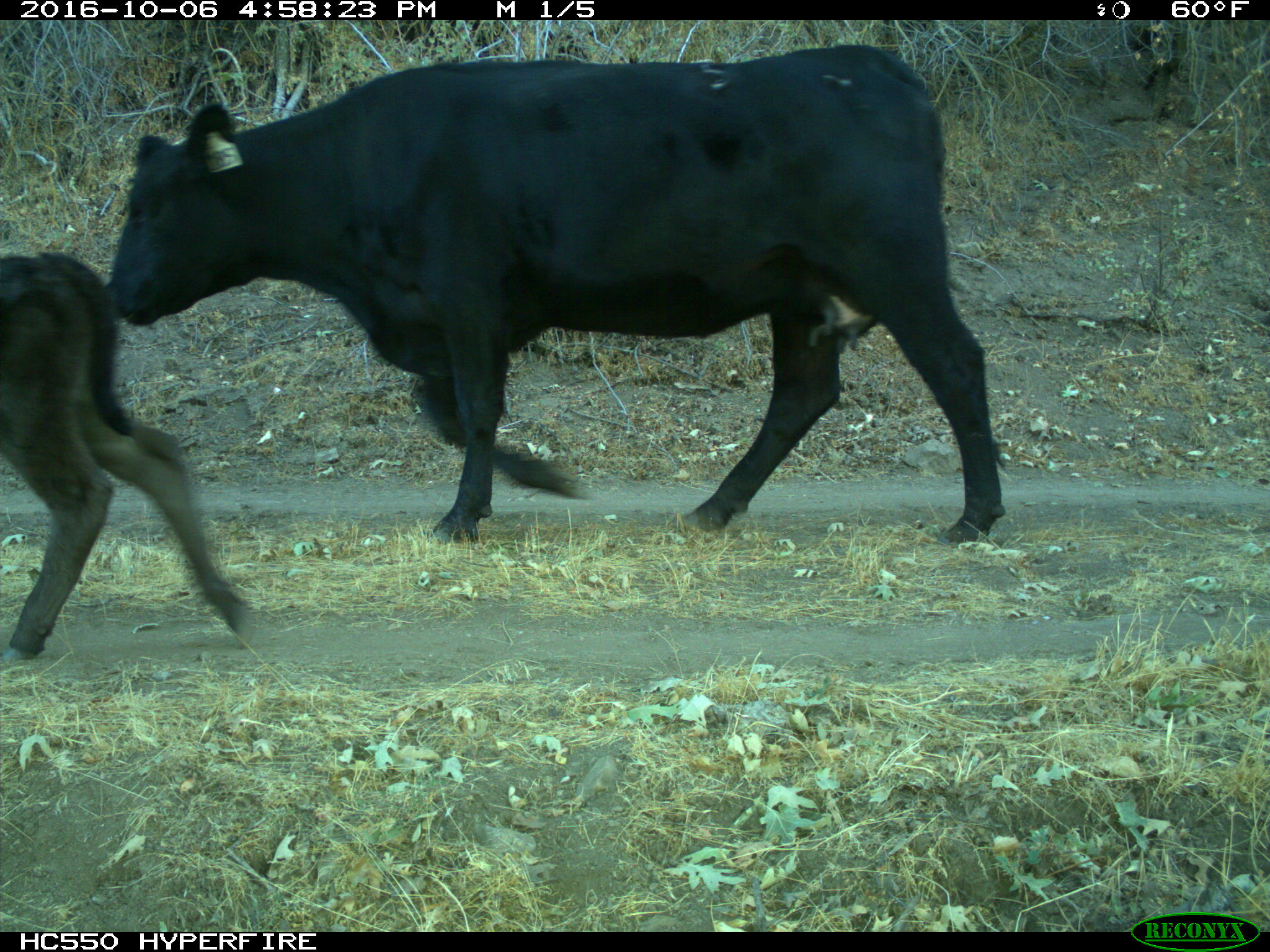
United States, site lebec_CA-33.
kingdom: Animalia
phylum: Chordata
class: Mammalia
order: Artiodactyla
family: Bovidae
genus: Bos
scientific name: Bos taurus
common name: domestic cow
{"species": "Bos taurus (domestic cow)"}